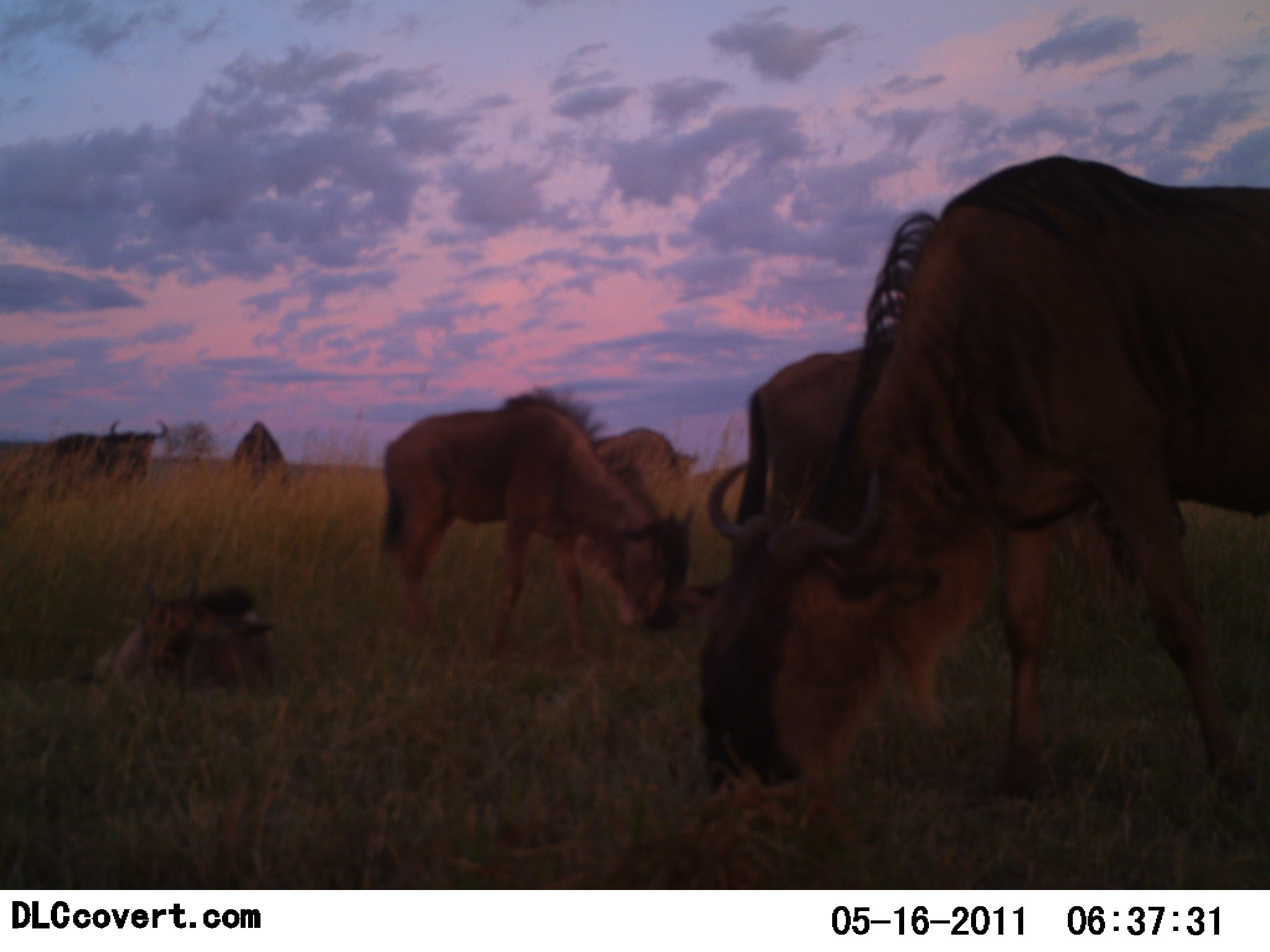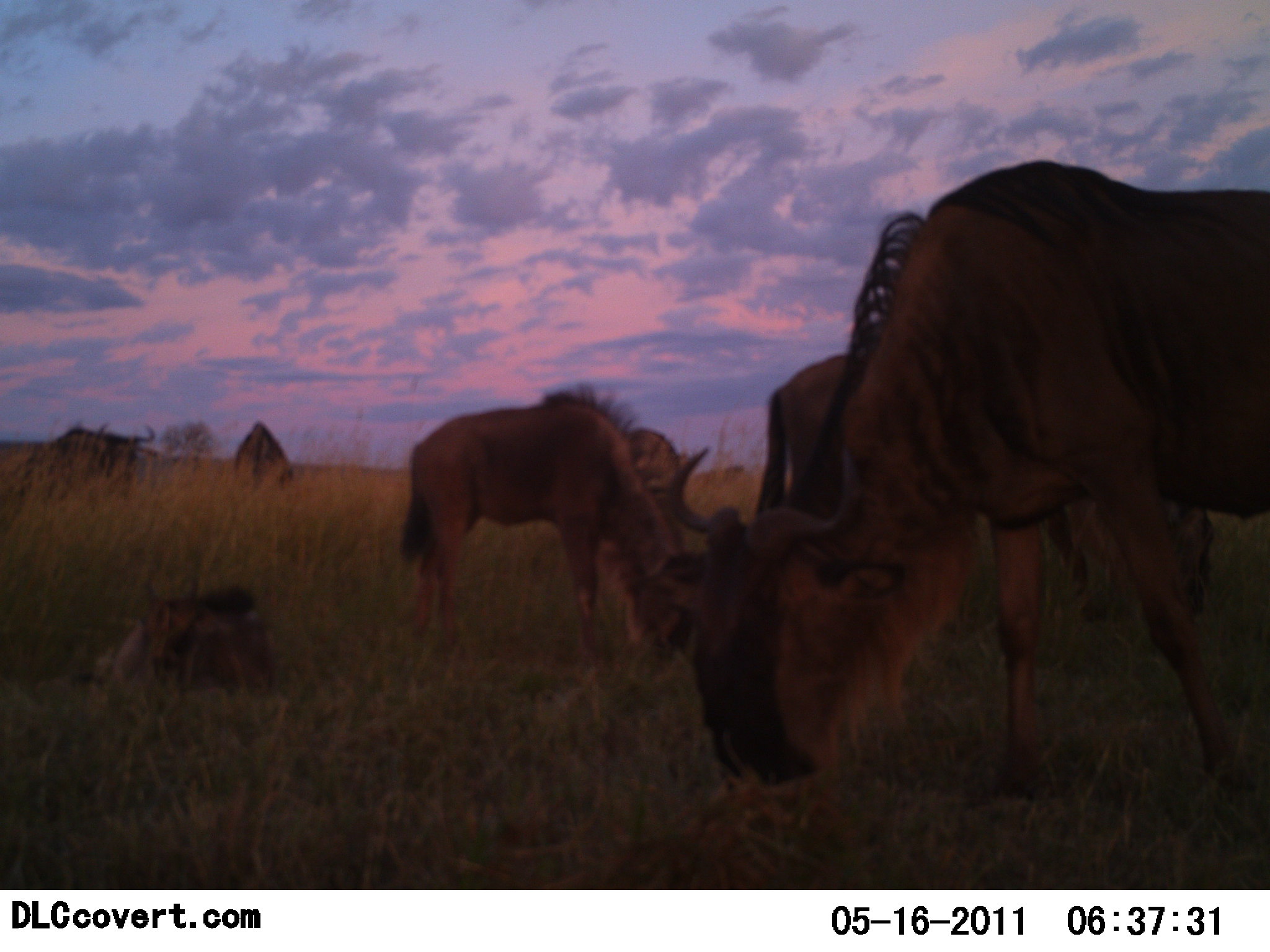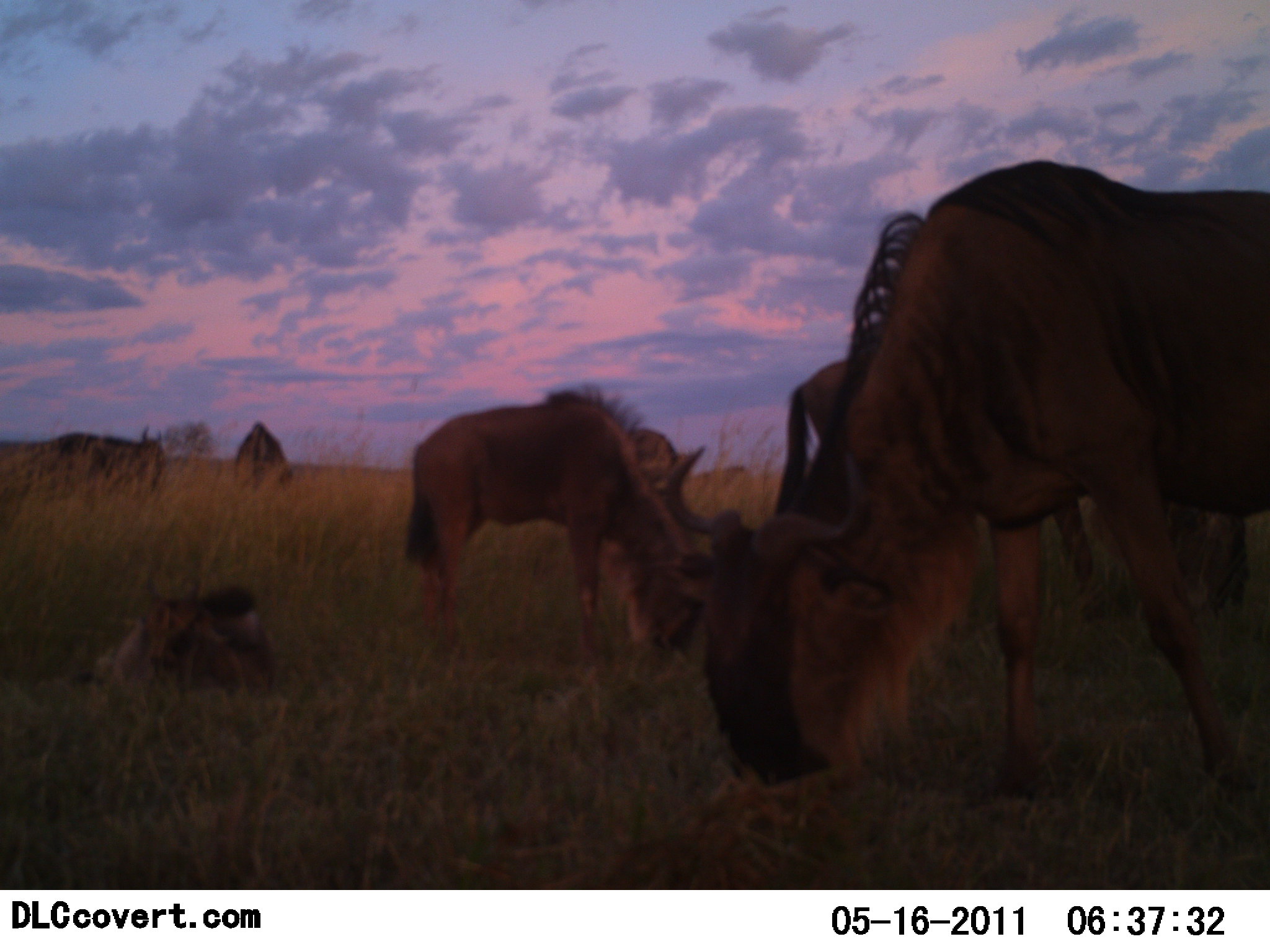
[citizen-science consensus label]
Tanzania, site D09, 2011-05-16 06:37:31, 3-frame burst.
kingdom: Animalia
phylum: Chordata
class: Mammalia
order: Artiodactyla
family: Bovidae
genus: Connochaetes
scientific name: Connochaetes taurinus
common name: blue wildebeest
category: wildebeest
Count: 7.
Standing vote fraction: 18%.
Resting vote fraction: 82%.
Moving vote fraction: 27%.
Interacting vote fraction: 0%.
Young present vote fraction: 18%.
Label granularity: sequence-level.